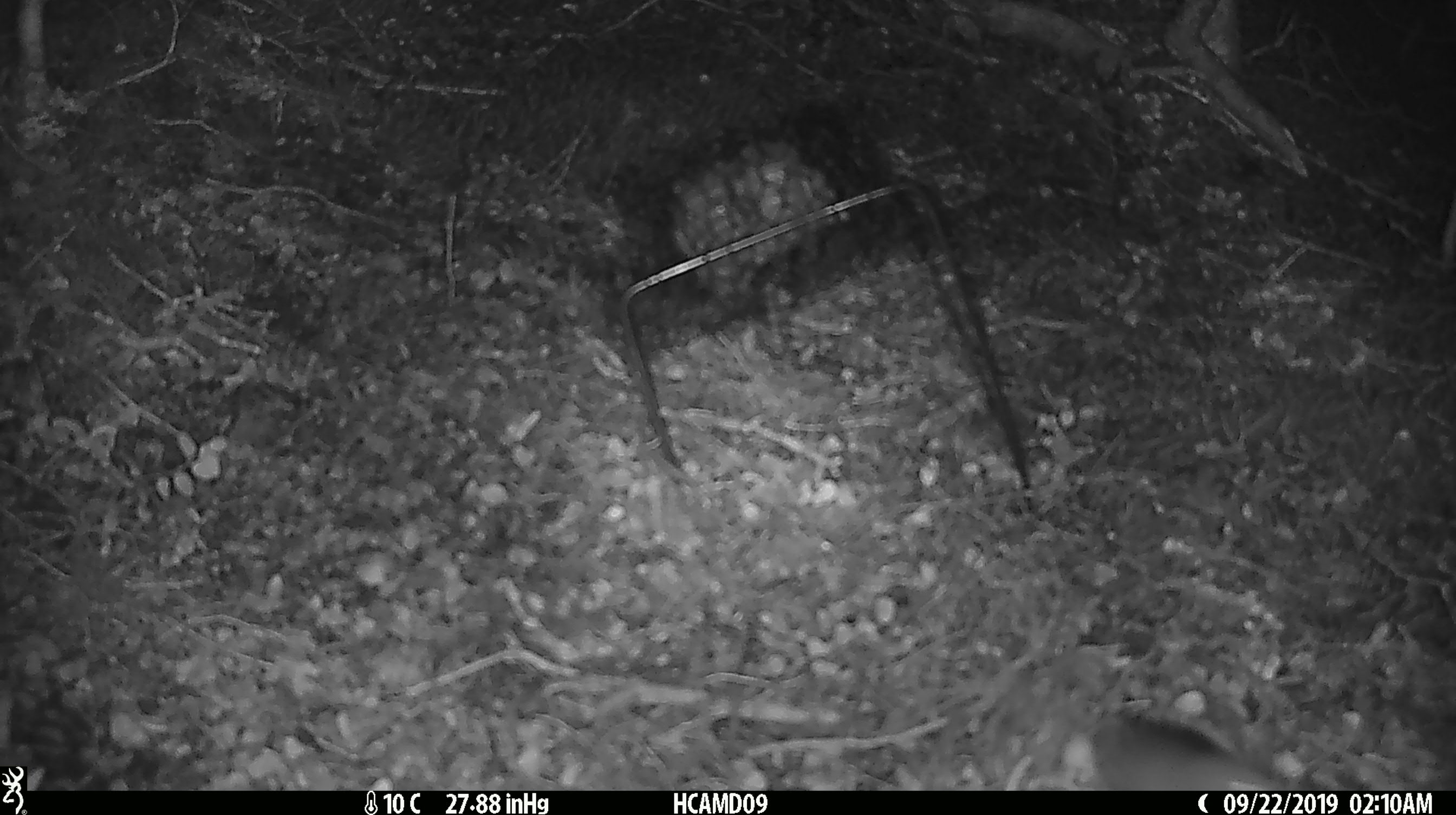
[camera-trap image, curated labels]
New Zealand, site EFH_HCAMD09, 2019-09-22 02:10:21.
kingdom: Animalia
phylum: Chordata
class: Mammalia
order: Rodentia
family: Muridae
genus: Mus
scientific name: Mus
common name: mouse